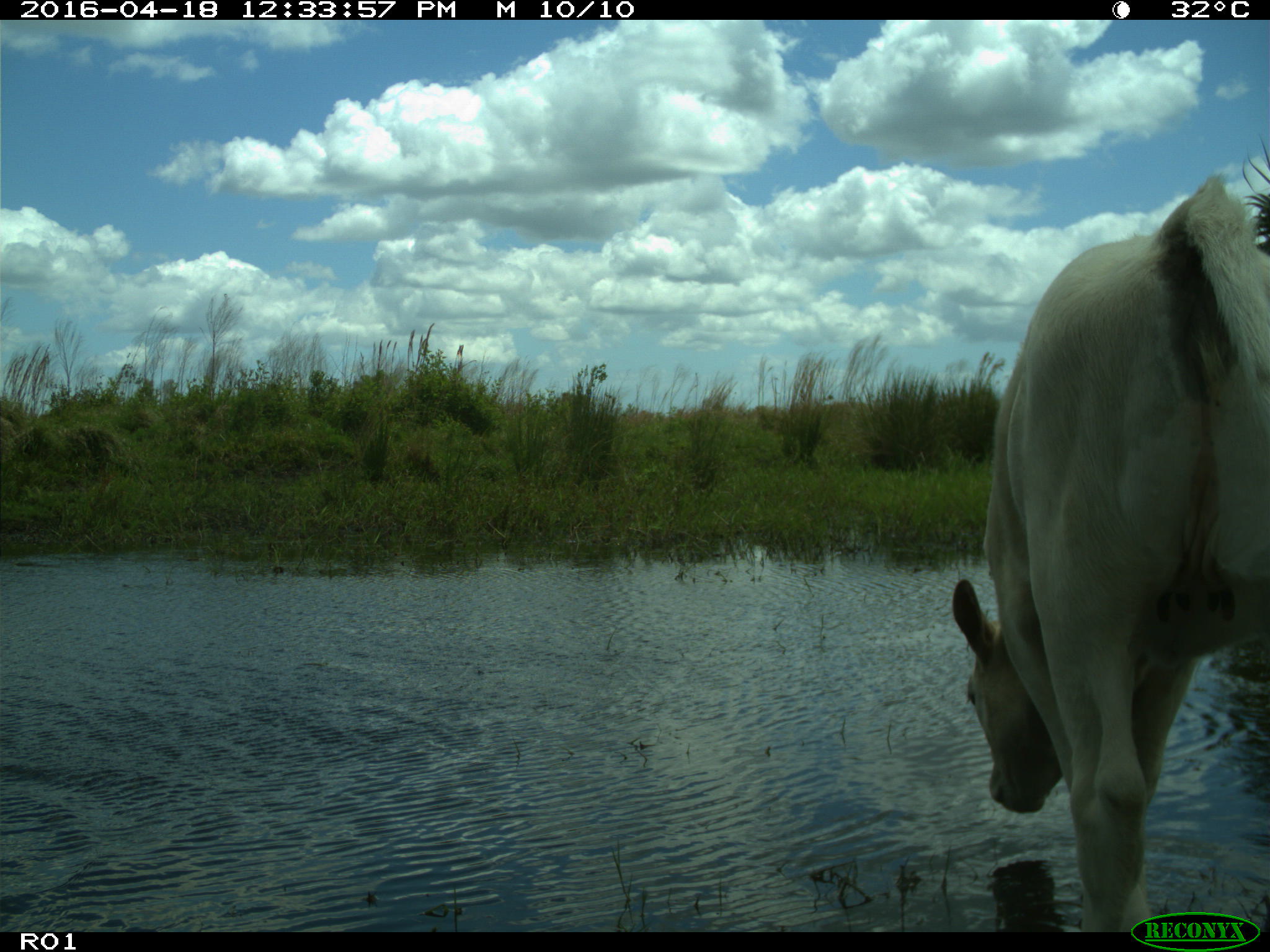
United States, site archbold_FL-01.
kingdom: Animalia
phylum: Chordata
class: Mammalia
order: Artiodactyla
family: Bovidae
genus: Bos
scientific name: Bos taurus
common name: domestic cow